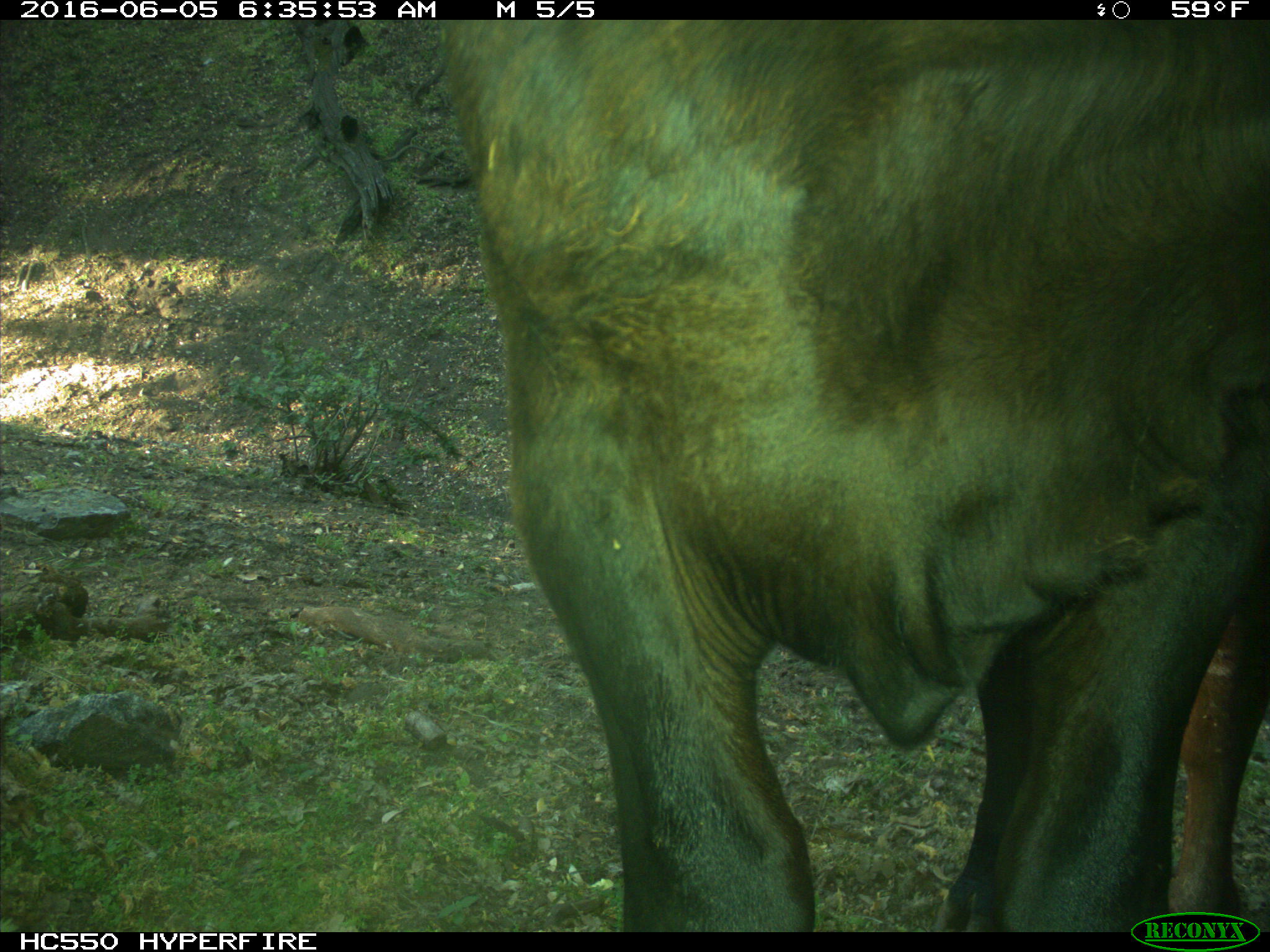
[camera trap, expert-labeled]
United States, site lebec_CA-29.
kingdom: Animalia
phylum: Chordata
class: Mammalia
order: Artiodactyla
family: Bovidae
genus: Bos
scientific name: Bos taurus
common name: domestic cow